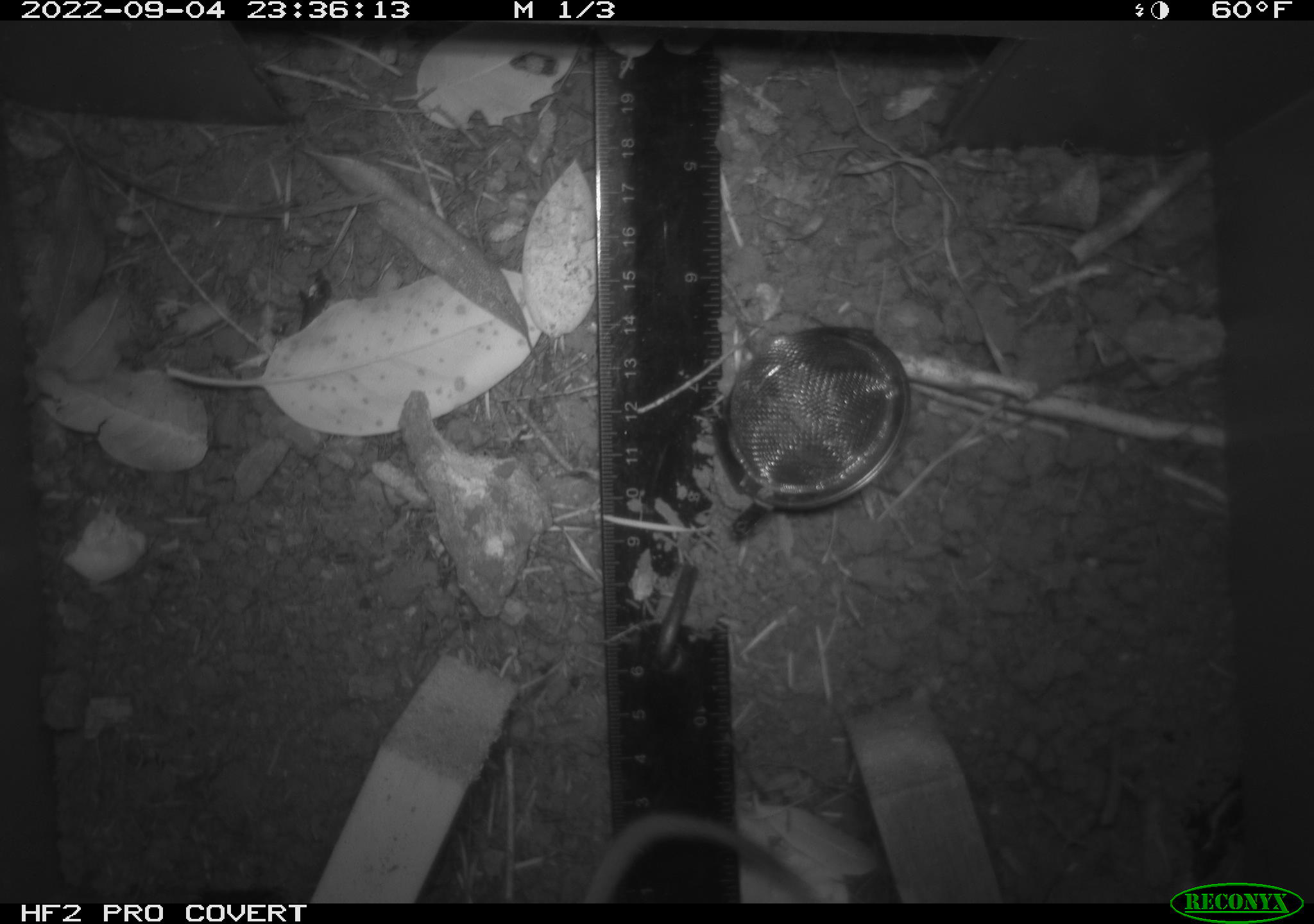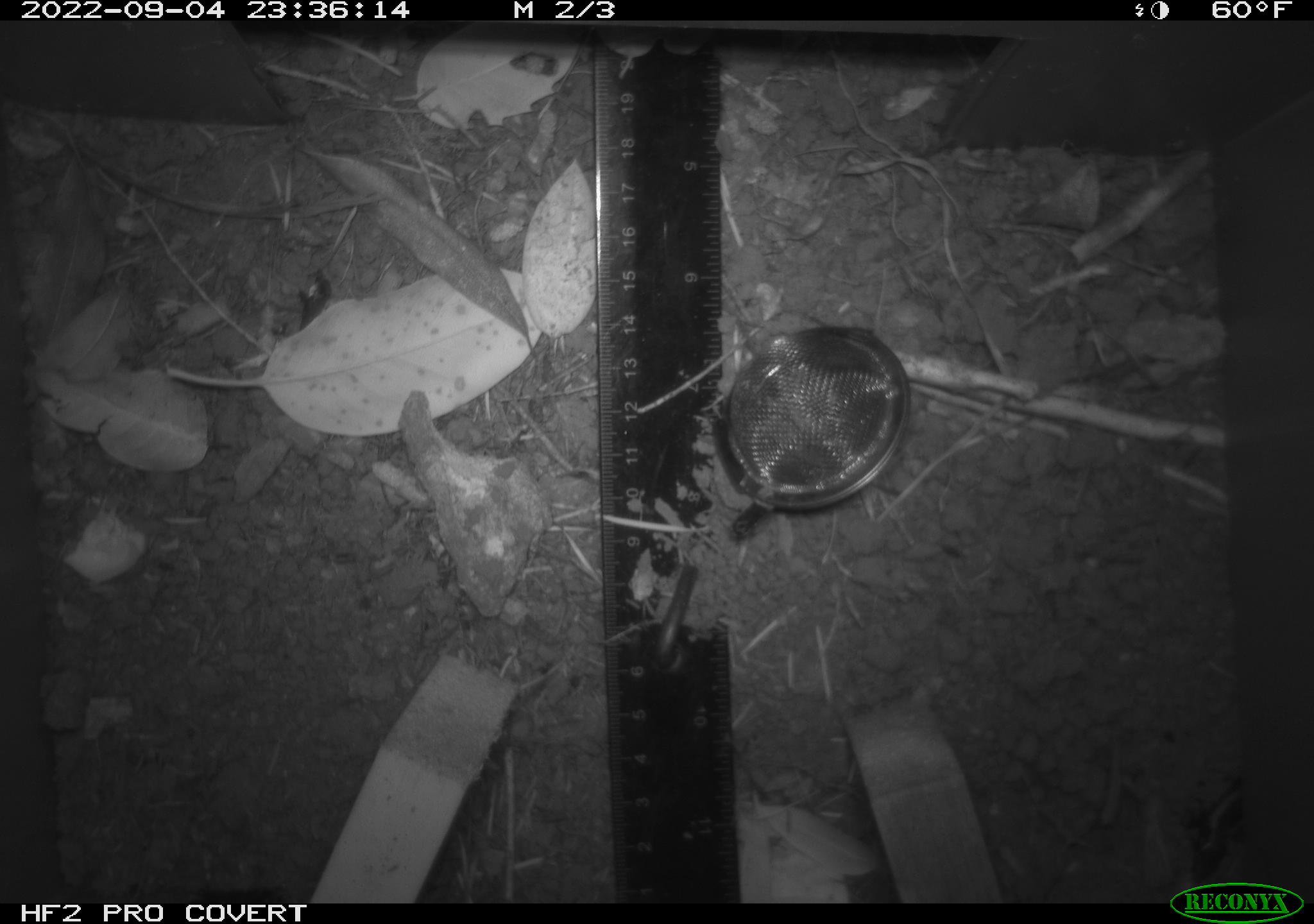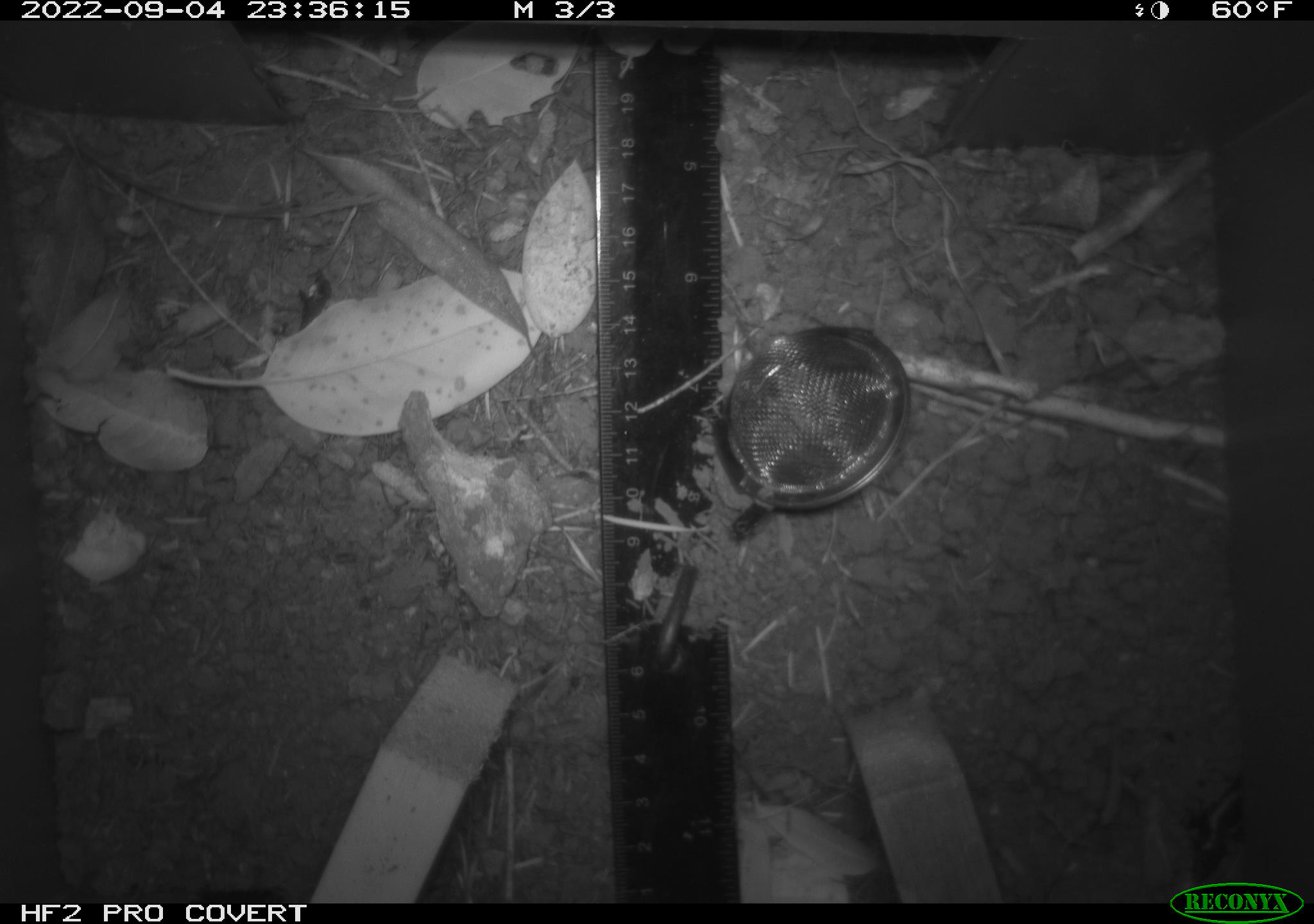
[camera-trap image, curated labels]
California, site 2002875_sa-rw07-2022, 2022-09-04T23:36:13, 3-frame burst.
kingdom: Animalia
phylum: Chordata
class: Mammalia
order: Rodentia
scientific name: Rodentia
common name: mouse species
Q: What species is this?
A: Mouse species (Rodentia).